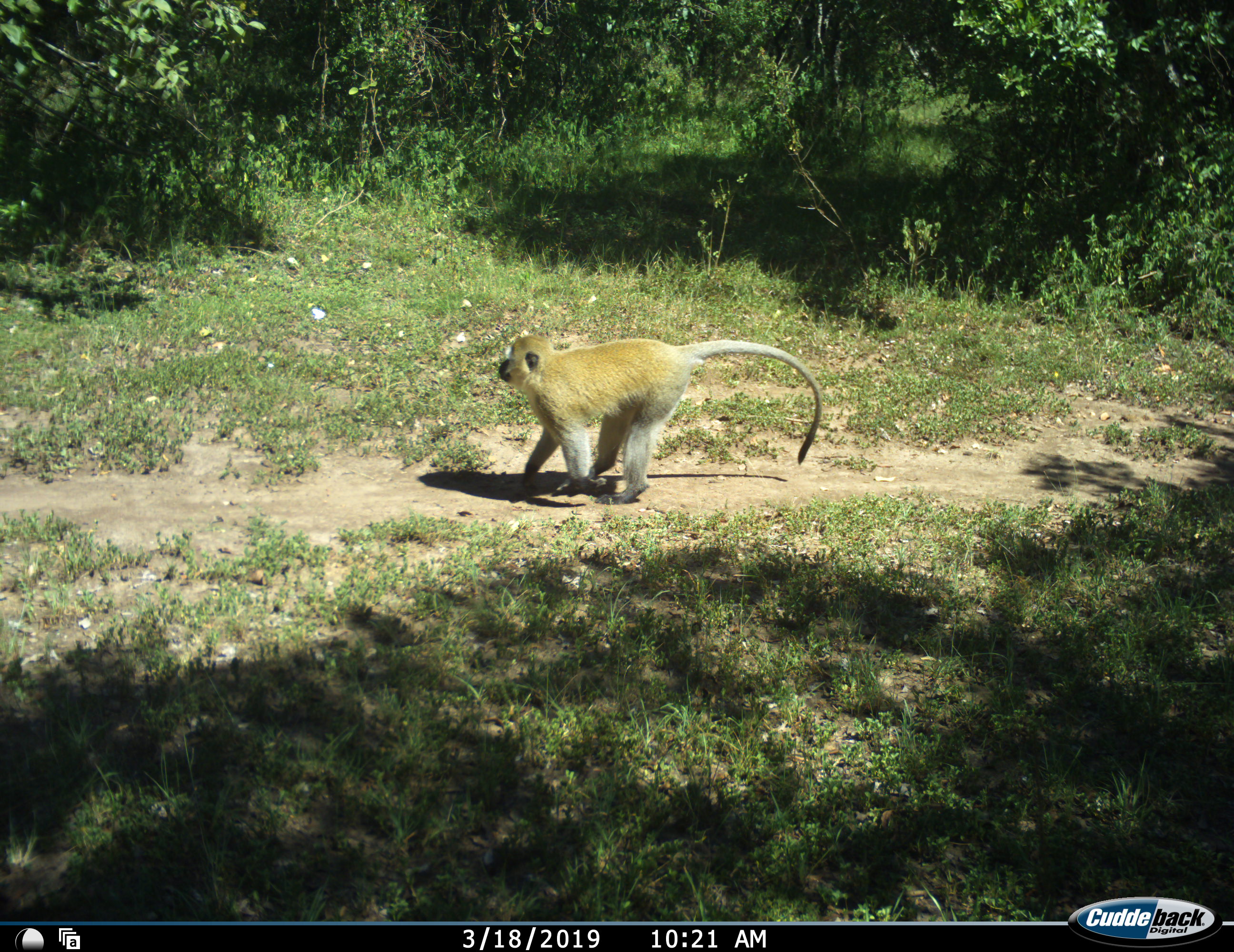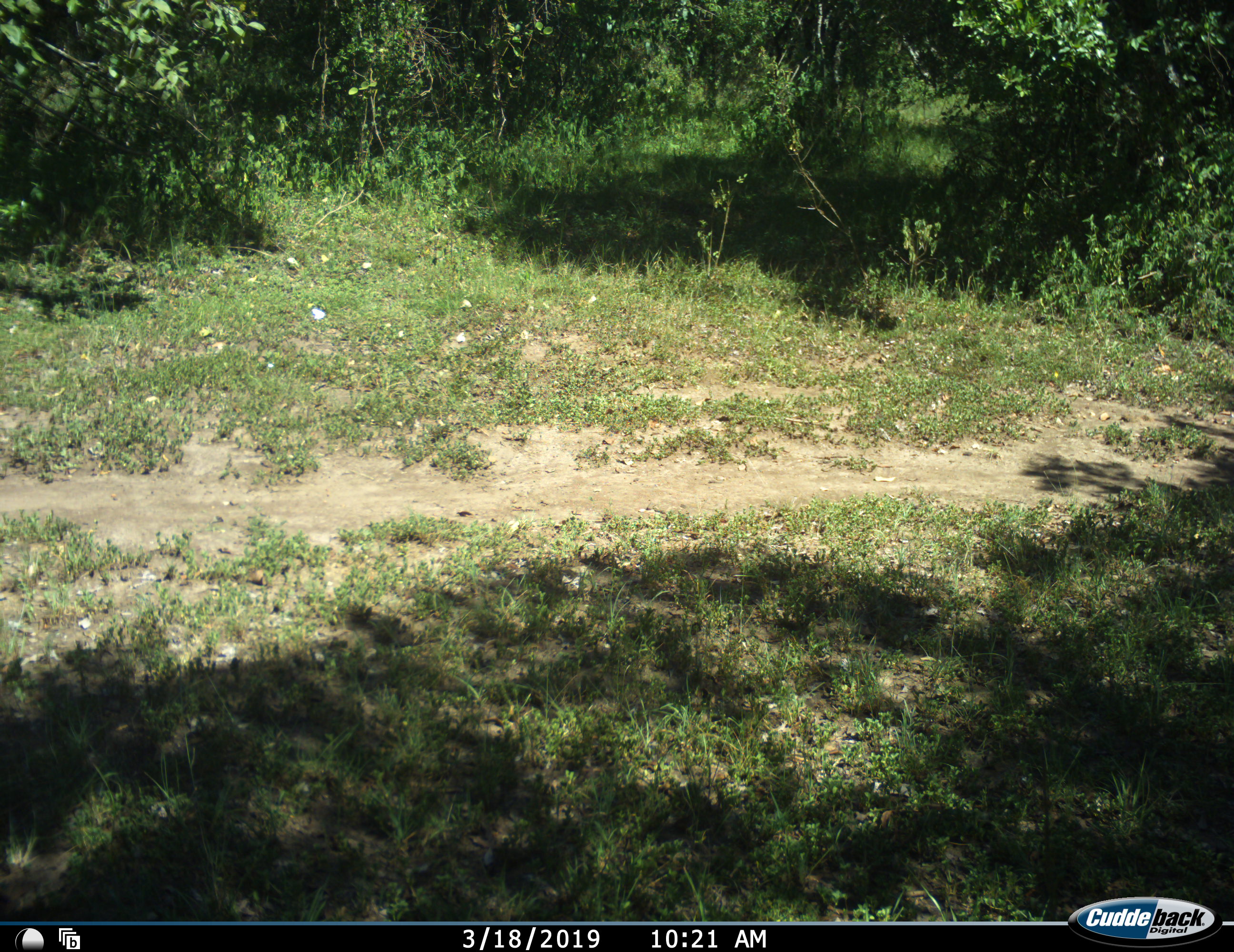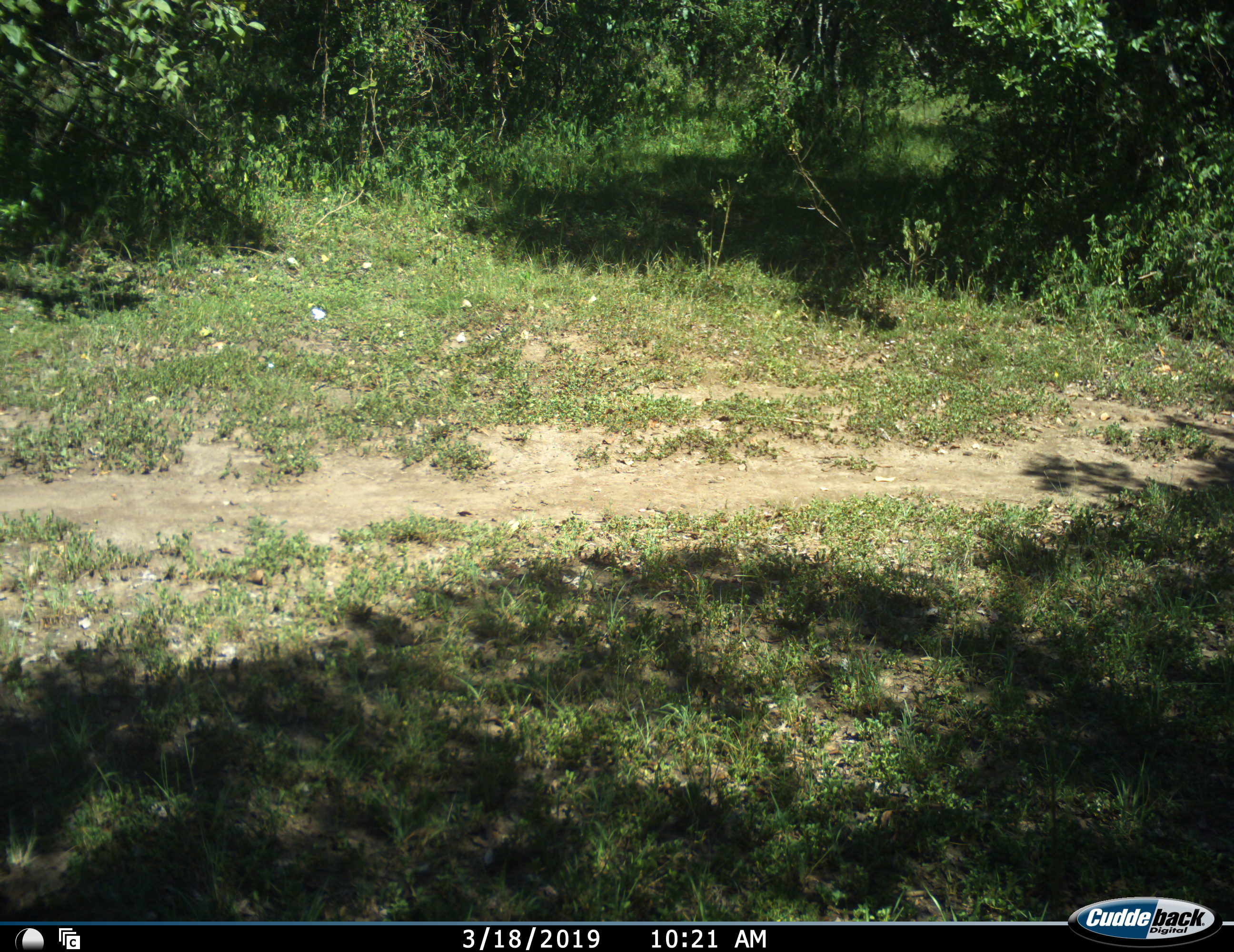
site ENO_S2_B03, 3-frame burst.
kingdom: Animalia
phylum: Chordata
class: Mammalia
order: Primates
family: Cercopithecidae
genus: Chlorocebus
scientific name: Chlorocebus pygerythrus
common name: vervet monkey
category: monkeyvervet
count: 1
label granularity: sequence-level